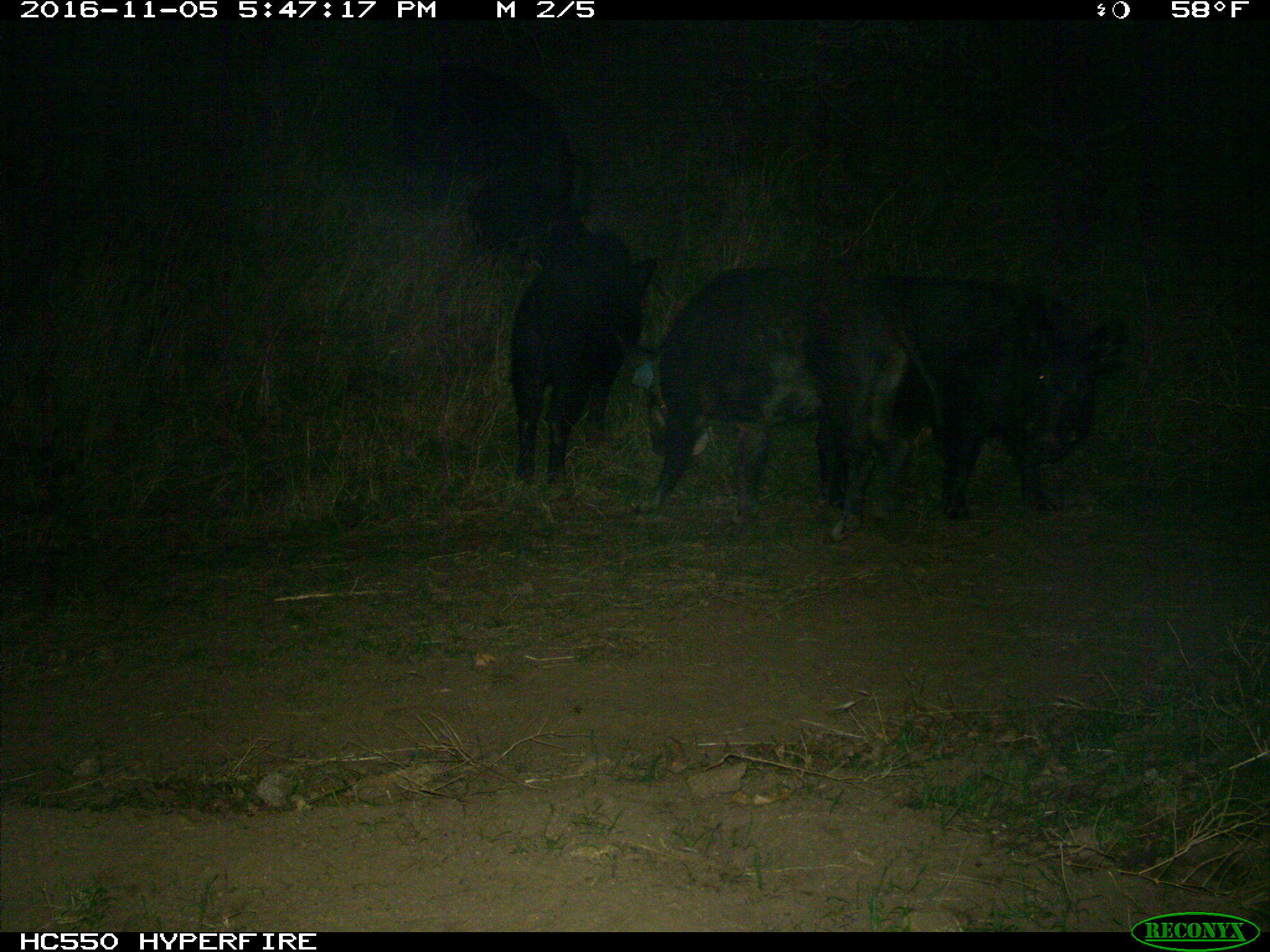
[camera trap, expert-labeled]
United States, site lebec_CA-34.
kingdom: Animalia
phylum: Chordata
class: Mammalia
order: Artiodactyla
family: Suidae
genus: Sus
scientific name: Sus scrofa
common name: wild boar